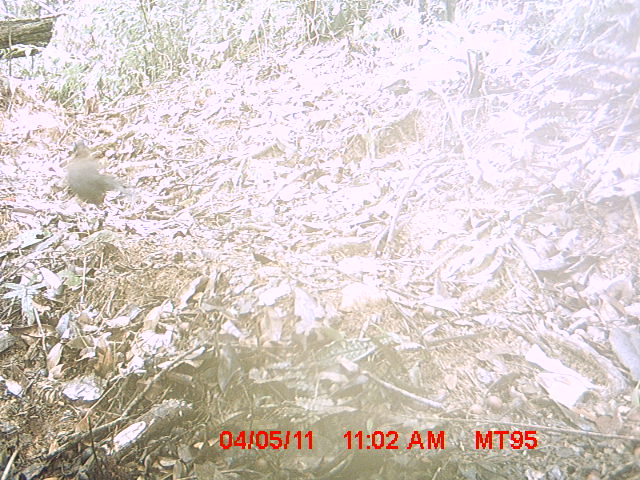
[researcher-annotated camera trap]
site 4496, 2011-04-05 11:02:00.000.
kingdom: Animalia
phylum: Chordata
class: Aves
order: Cuculiformes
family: Cuculidae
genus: Coua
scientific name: Coua serriana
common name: red-breasted coua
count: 1